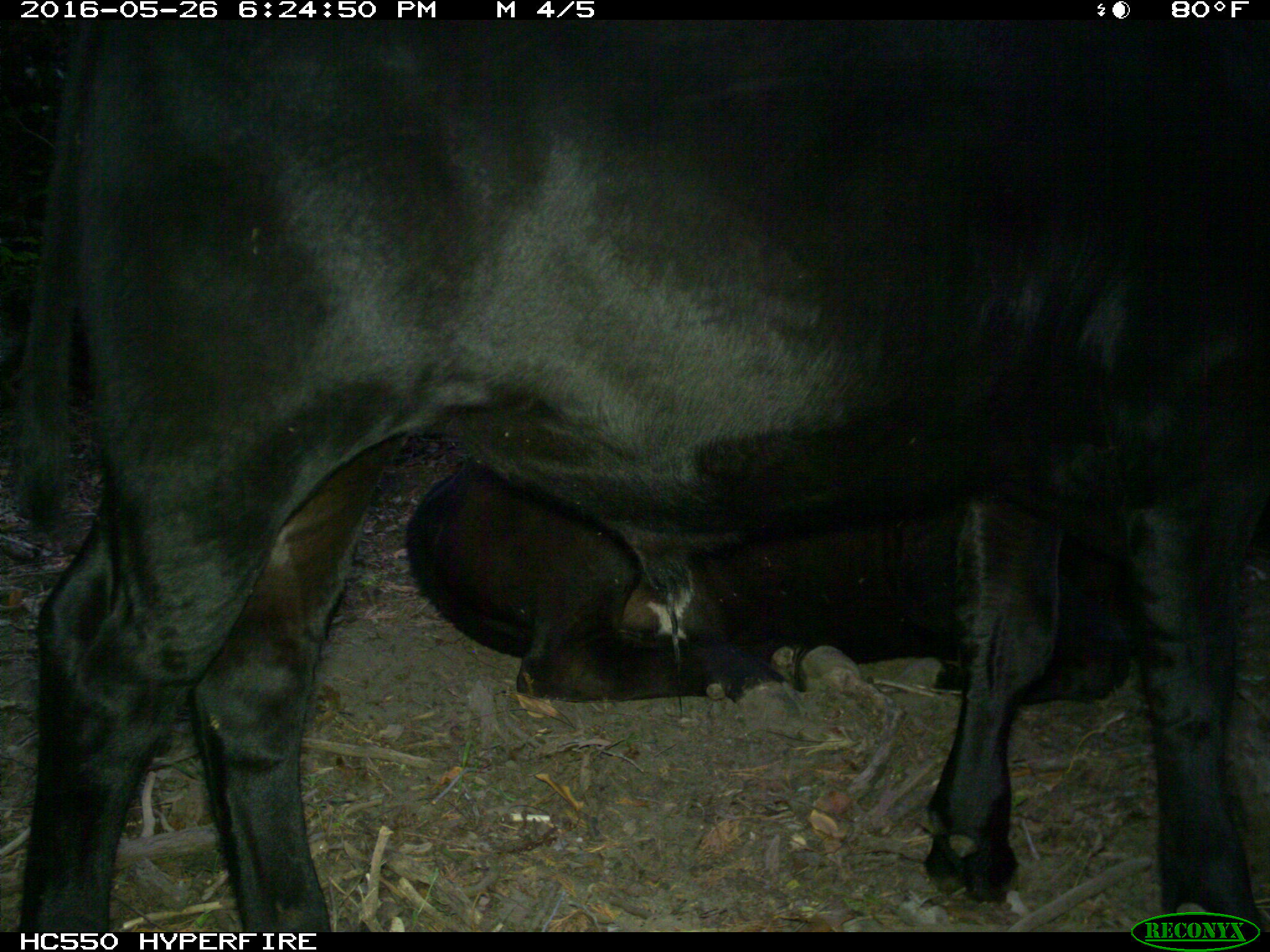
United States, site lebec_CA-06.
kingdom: Animalia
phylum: Chordata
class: Mammalia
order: Artiodactyla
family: Bovidae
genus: Bos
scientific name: Bos taurus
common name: domestic cow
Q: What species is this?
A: Bos taurus (domestic cow).